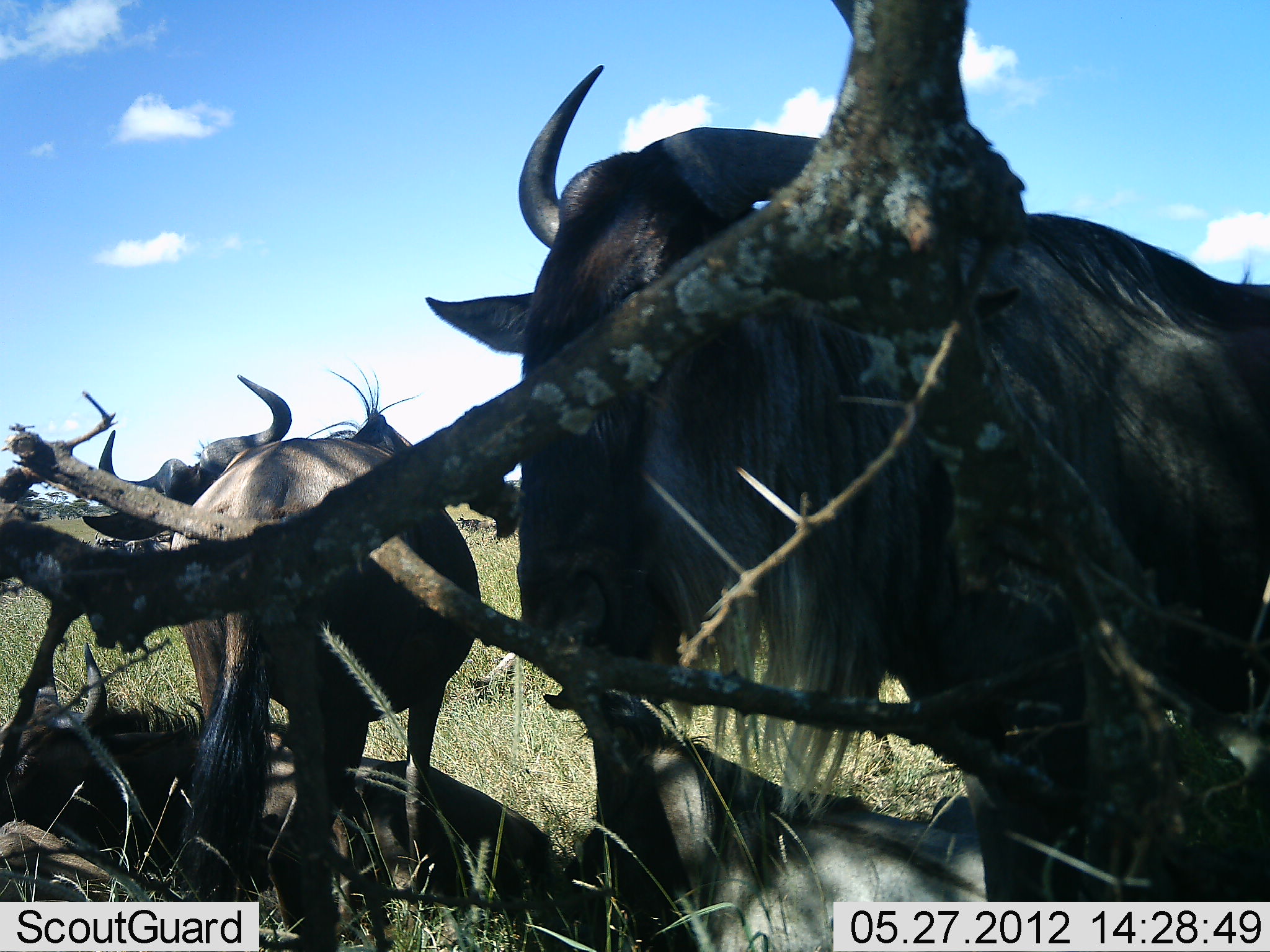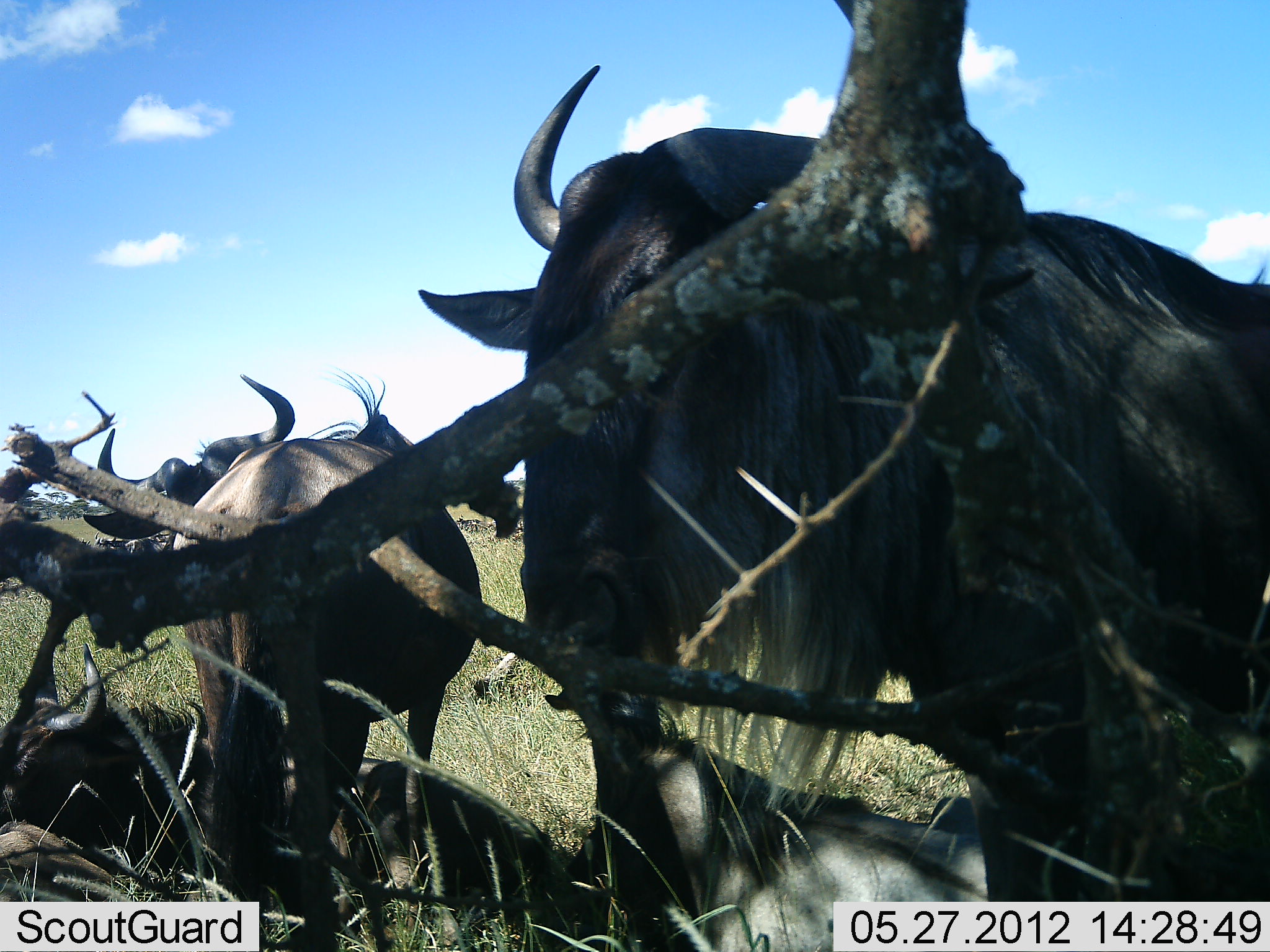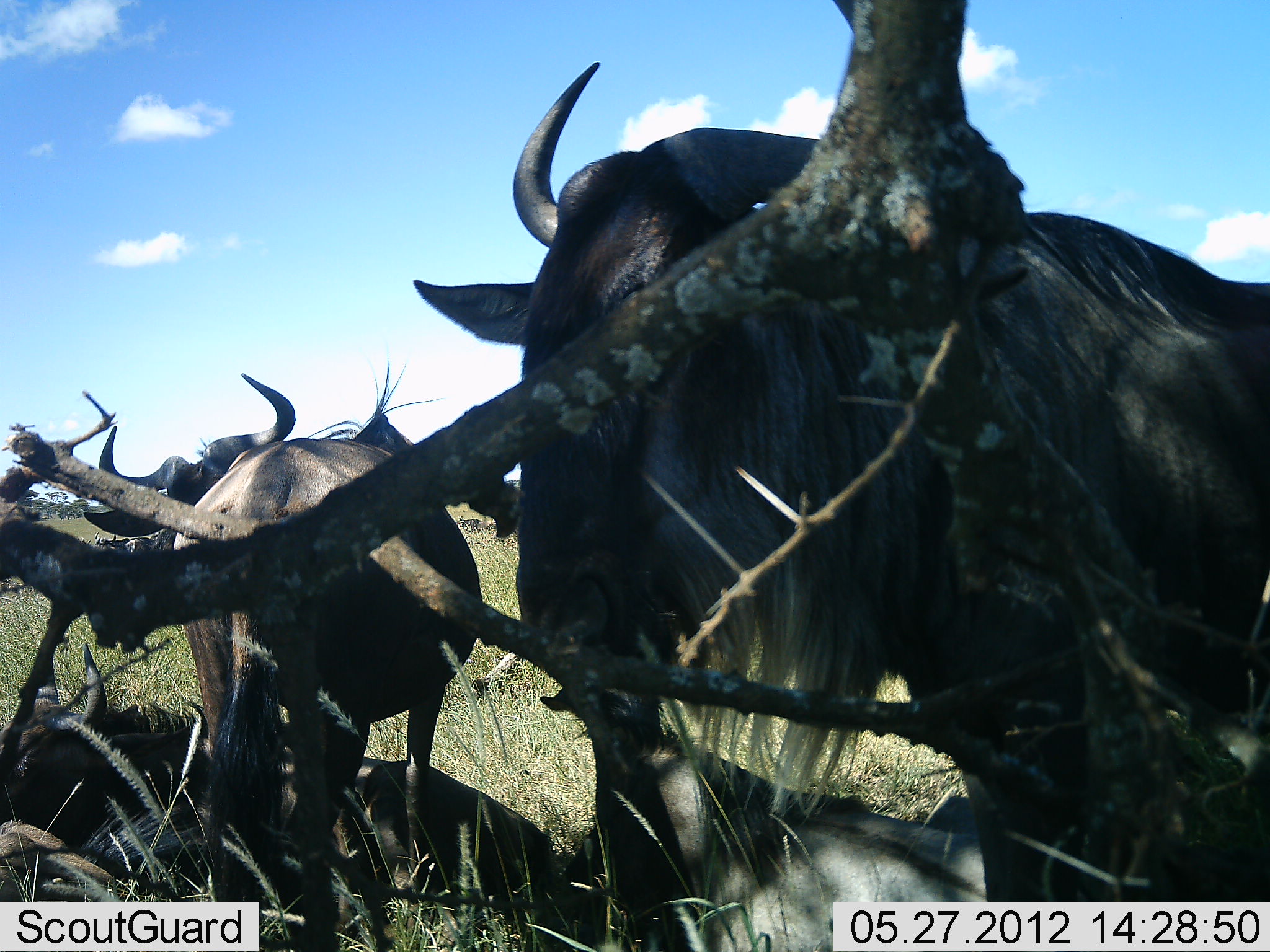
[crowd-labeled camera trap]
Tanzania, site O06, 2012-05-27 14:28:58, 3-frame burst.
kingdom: Animalia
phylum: Chordata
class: Mammalia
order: Artiodactyla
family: Bovidae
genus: Connochaetes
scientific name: Connochaetes taurinus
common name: blue wildebeest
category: wildebeest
Wildebeest (blue wildebeest) (Connochaetes taurinus), count 5. Behavior (volunteer vote fractions): standing 94%, resting 83%, moving 6%, interacting 6%. Young present (vote fraction): 6%. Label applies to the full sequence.